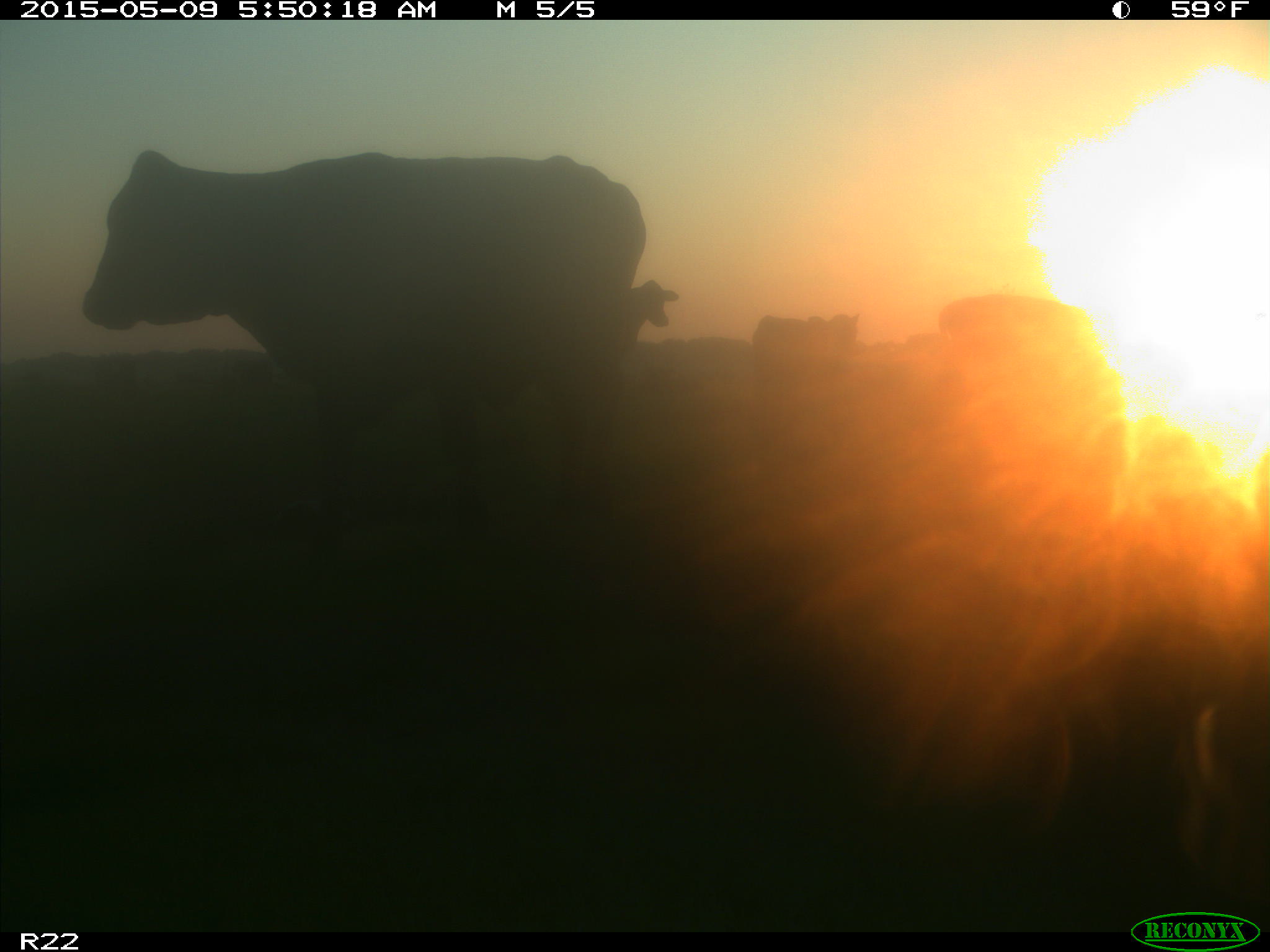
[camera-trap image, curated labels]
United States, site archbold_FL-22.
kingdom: Animalia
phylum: Chordata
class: Mammalia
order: Artiodactyla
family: Bovidae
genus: Bos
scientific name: Bos taurus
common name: domestic cow